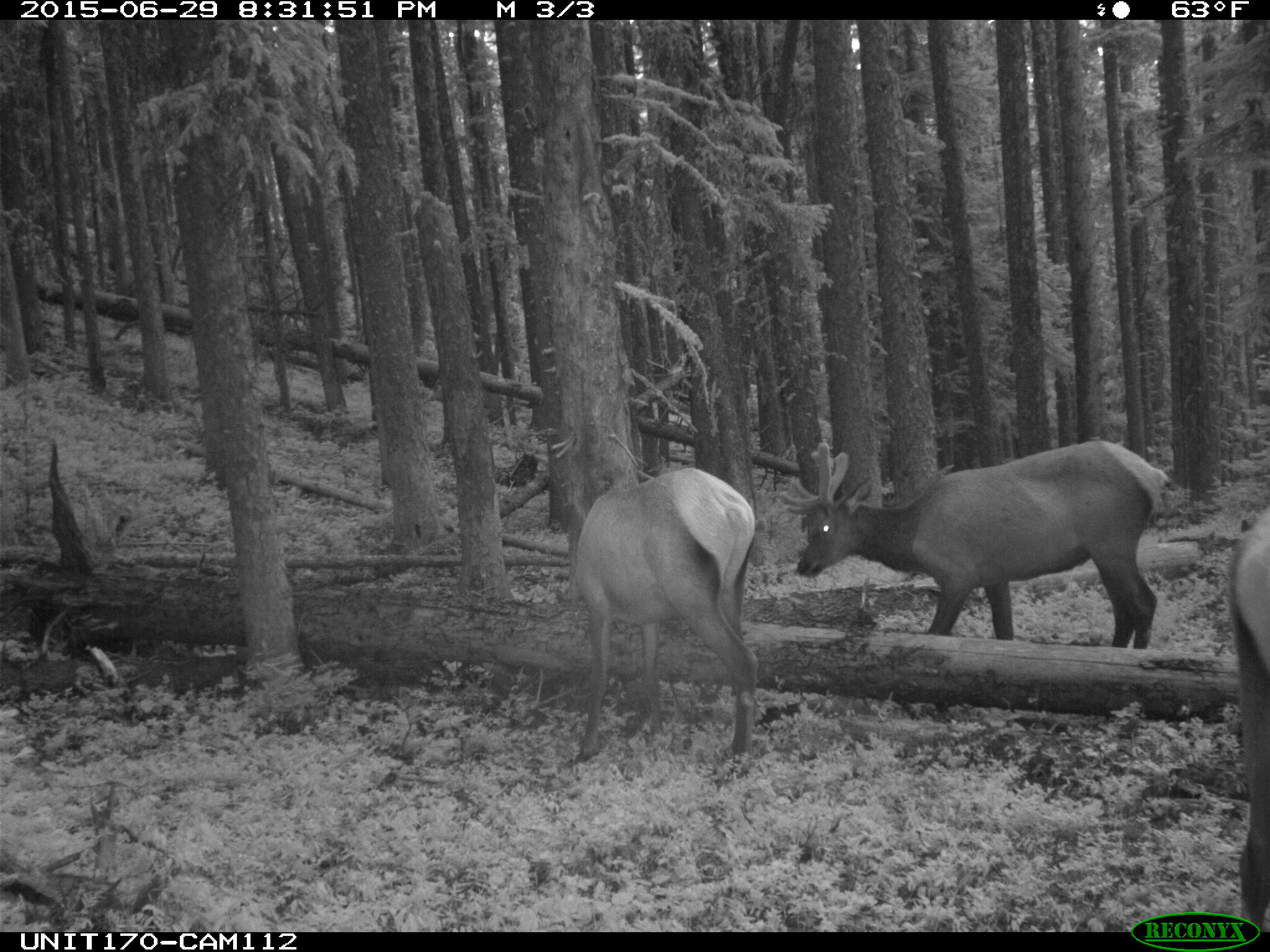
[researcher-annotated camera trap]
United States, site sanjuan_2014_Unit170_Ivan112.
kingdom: Animalia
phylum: Chordata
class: Mammalia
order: Artiodactyla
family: Cervidae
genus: Cervus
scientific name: Cervus elaphus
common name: red deer